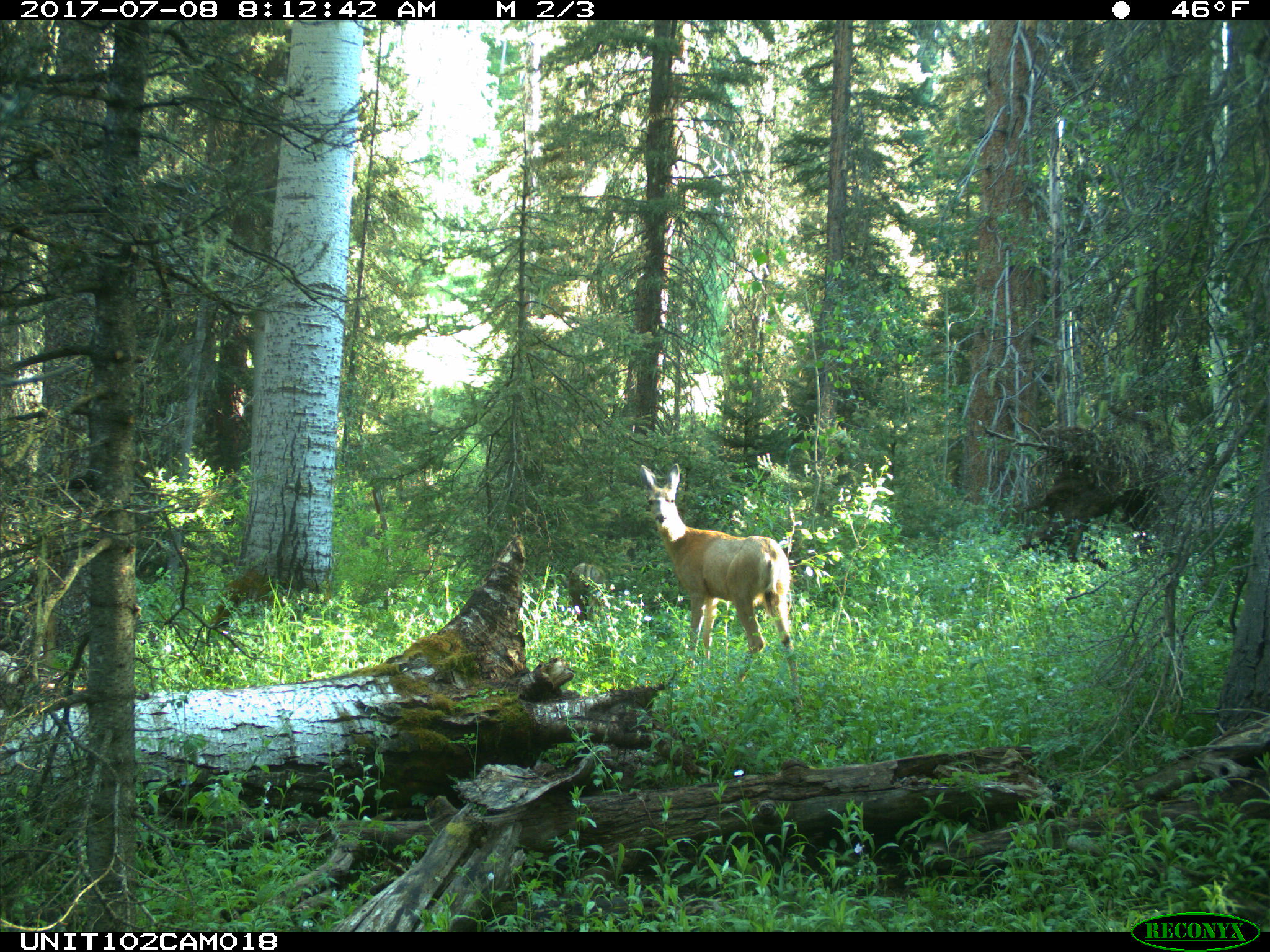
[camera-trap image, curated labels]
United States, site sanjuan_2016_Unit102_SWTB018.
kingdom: Animalia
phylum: Chordata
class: Mammalia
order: Artiodactyla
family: Cervidae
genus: Odocoileus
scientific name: Odocoileus hemionus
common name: mule deer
Odocoileus hemionus (mule deer).